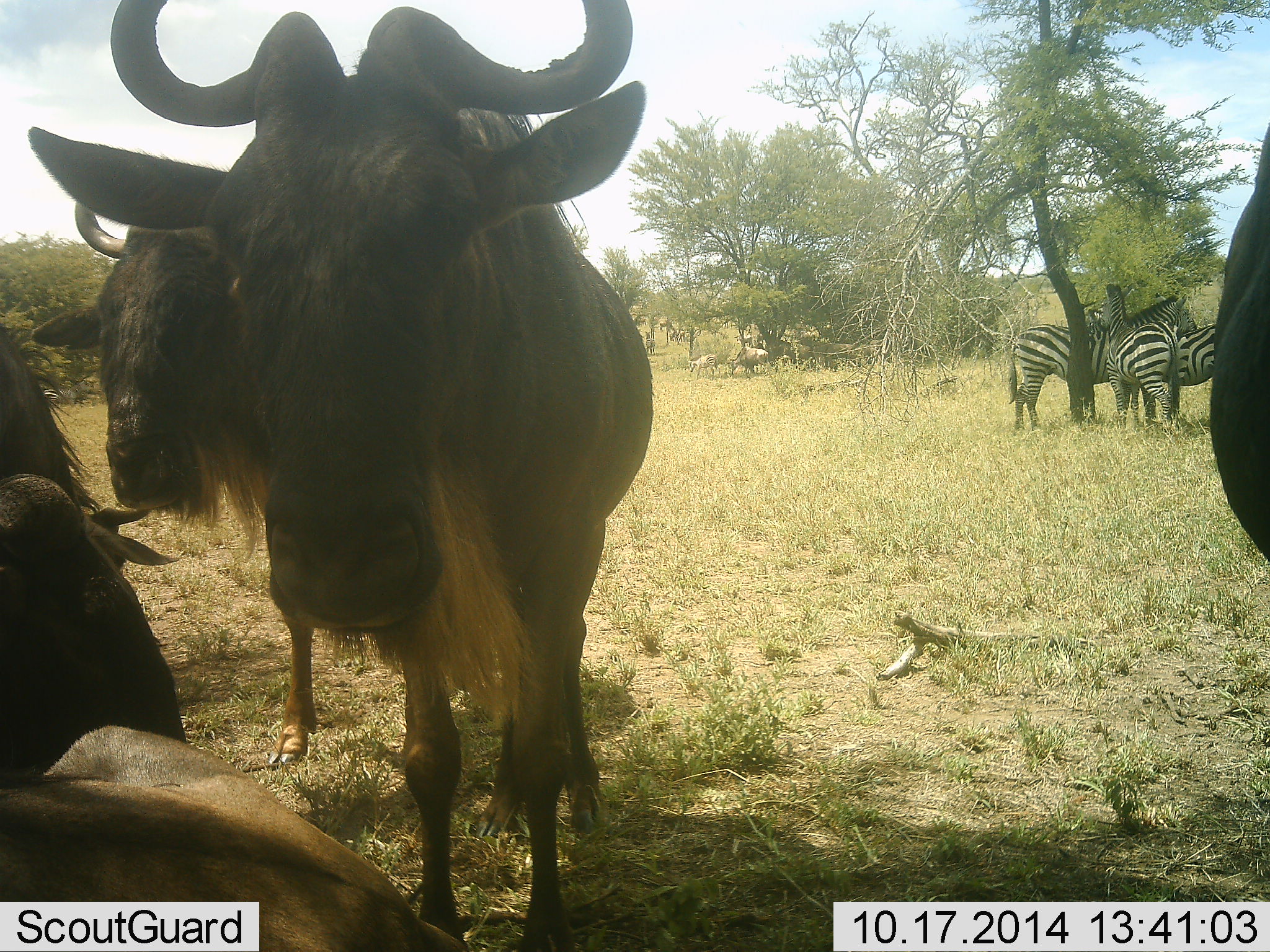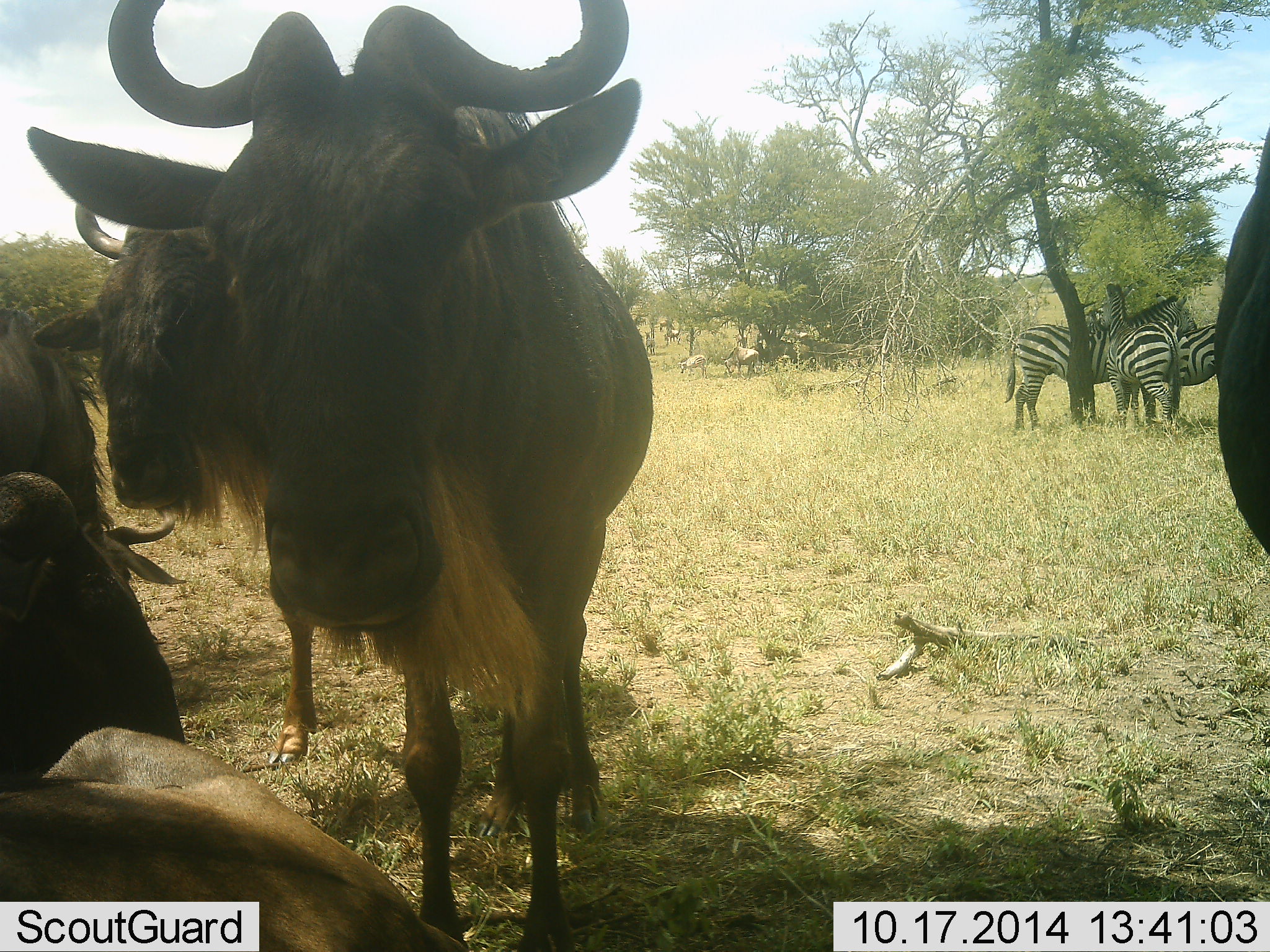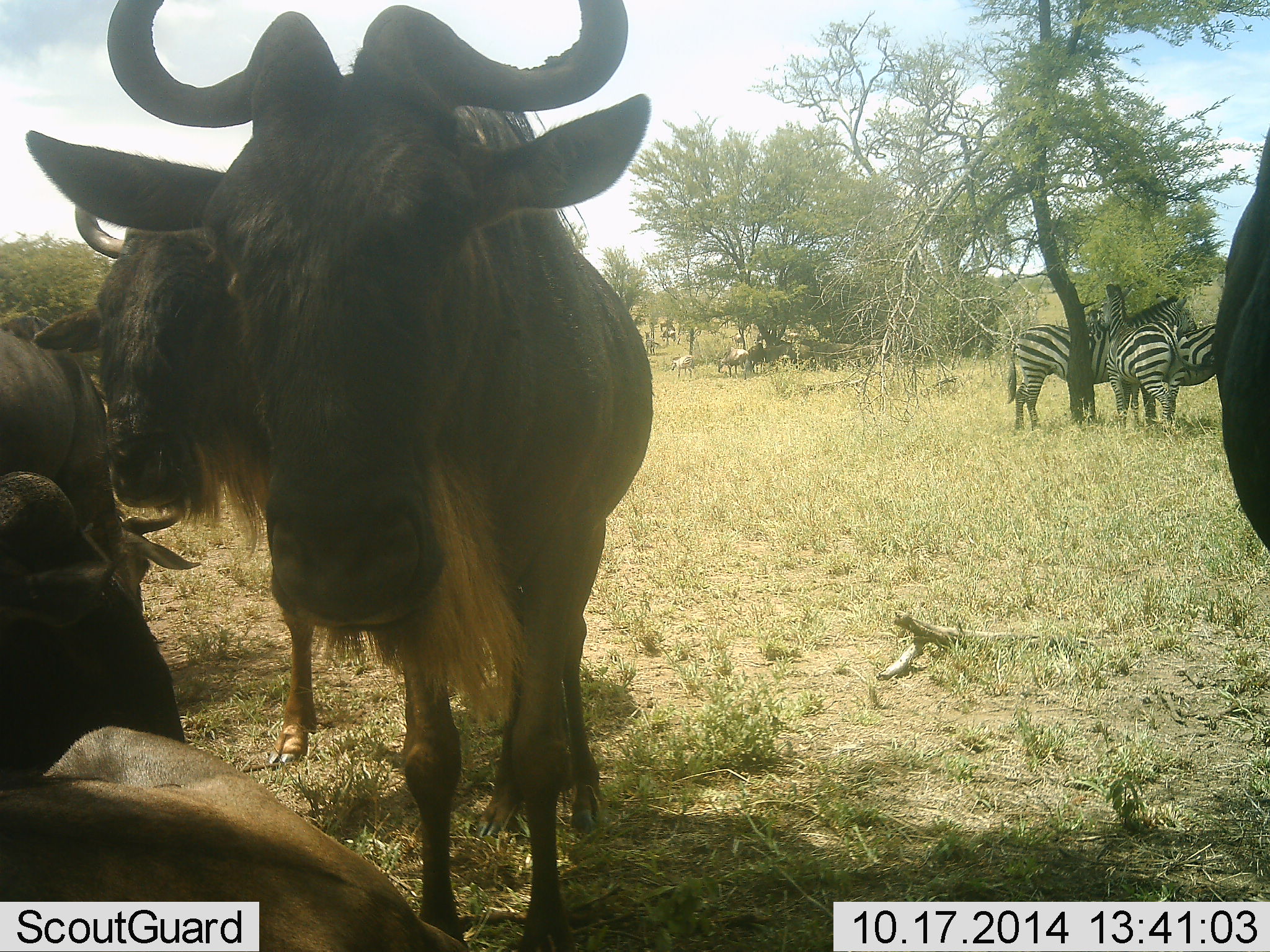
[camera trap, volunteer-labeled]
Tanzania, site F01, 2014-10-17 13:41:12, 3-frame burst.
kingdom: Animalia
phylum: Chordata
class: Mammalia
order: Artiodactyla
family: Bovidae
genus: Connochaetes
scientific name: Connochaetes taurinus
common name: blue wildebeest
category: wildebeest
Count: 5.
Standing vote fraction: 73%.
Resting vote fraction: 82%.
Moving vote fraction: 27%.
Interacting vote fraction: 9%.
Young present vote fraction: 0%.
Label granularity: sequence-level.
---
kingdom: Animalia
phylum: Chordata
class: Mammalia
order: Perissodactyla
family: Equidae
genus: Equus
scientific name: Equus quagga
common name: plains zebra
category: zebra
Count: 3.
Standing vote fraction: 58%.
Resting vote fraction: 25%.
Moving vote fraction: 25%.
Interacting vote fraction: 17%.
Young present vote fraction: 0%.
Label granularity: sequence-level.